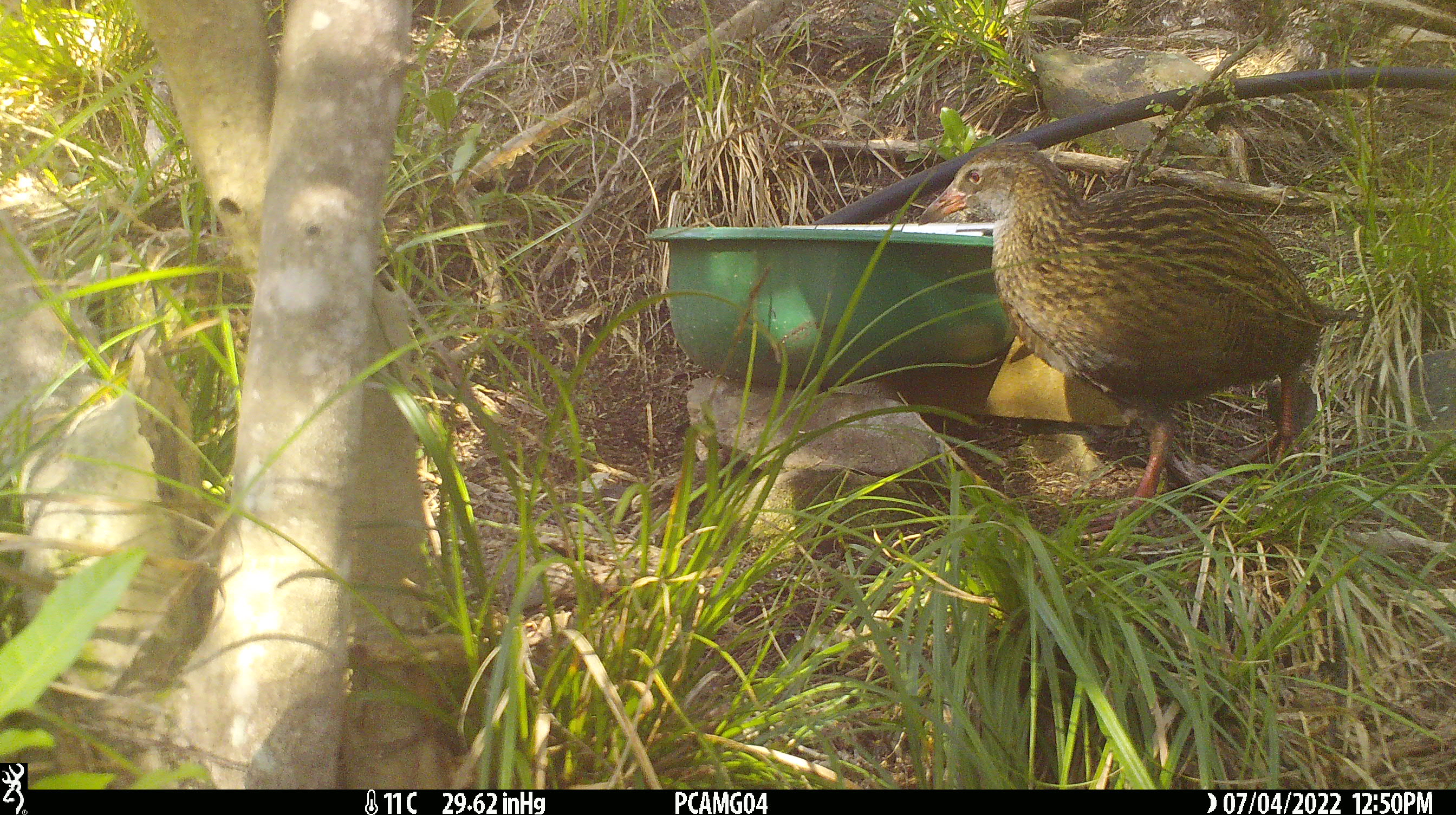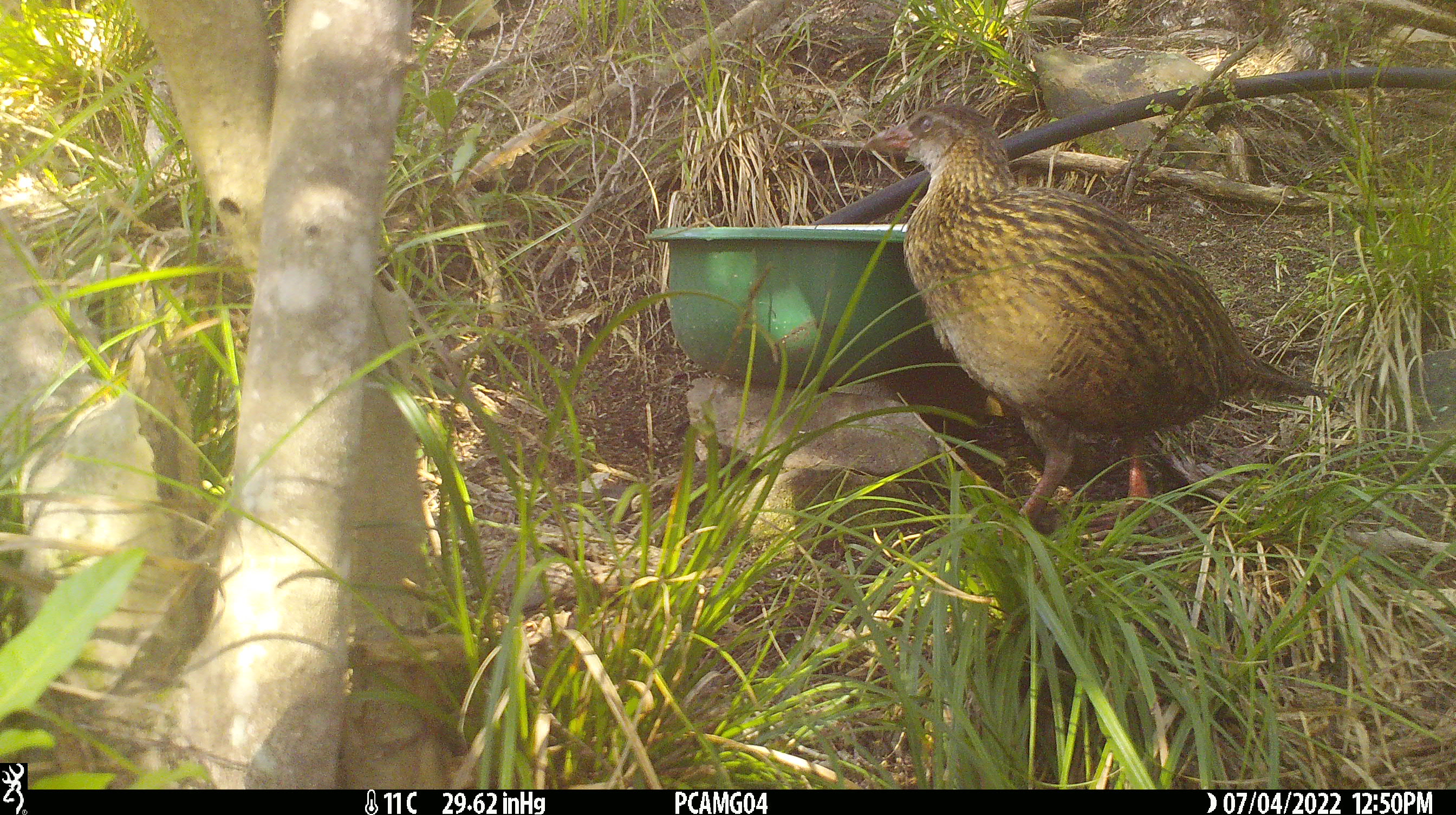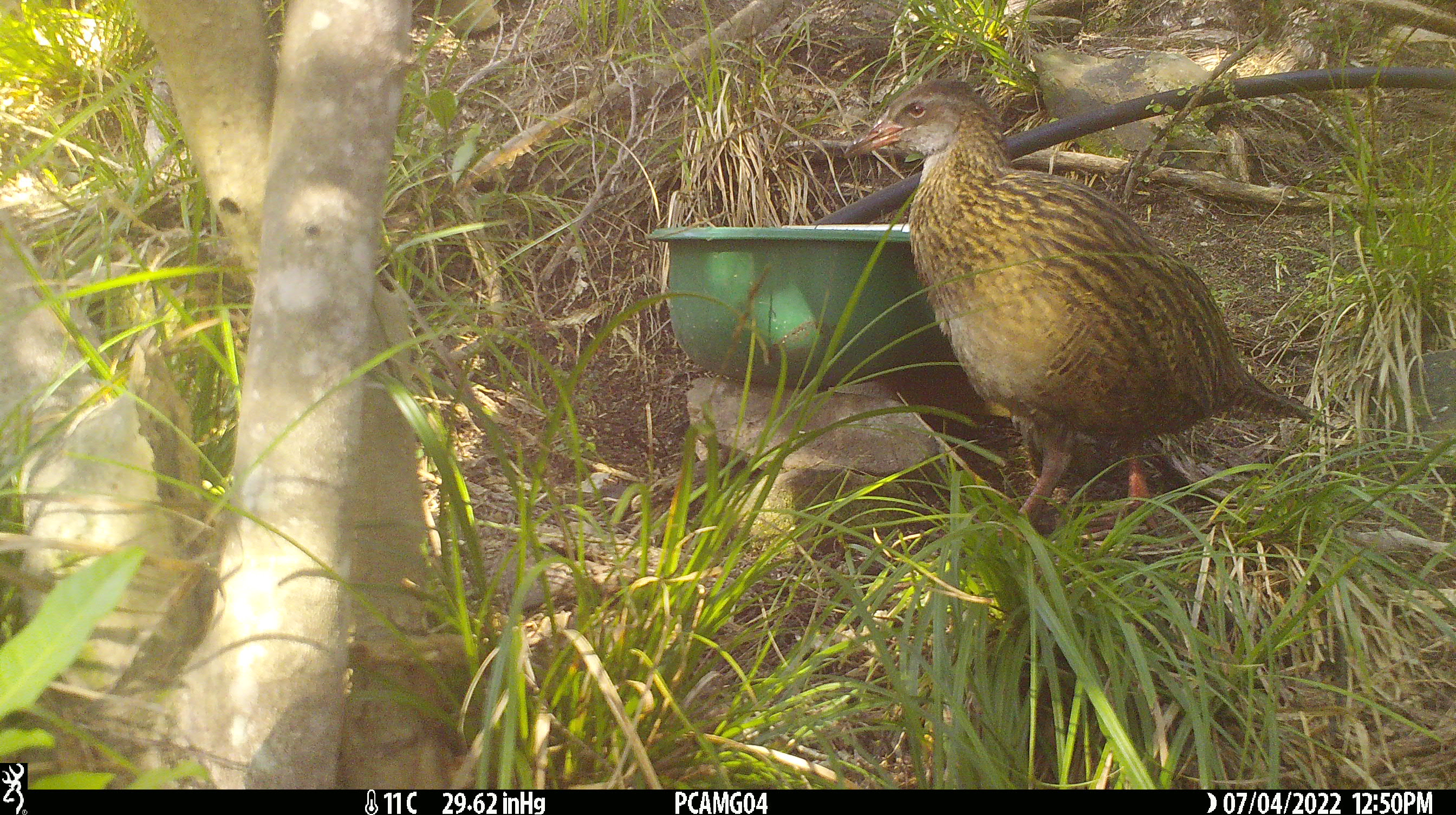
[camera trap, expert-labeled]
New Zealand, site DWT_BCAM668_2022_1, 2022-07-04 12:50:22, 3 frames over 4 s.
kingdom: Animalia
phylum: Chordata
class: Aves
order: Gruiformes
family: Rallidae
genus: Gallirallus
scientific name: Gallirallus australis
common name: weka